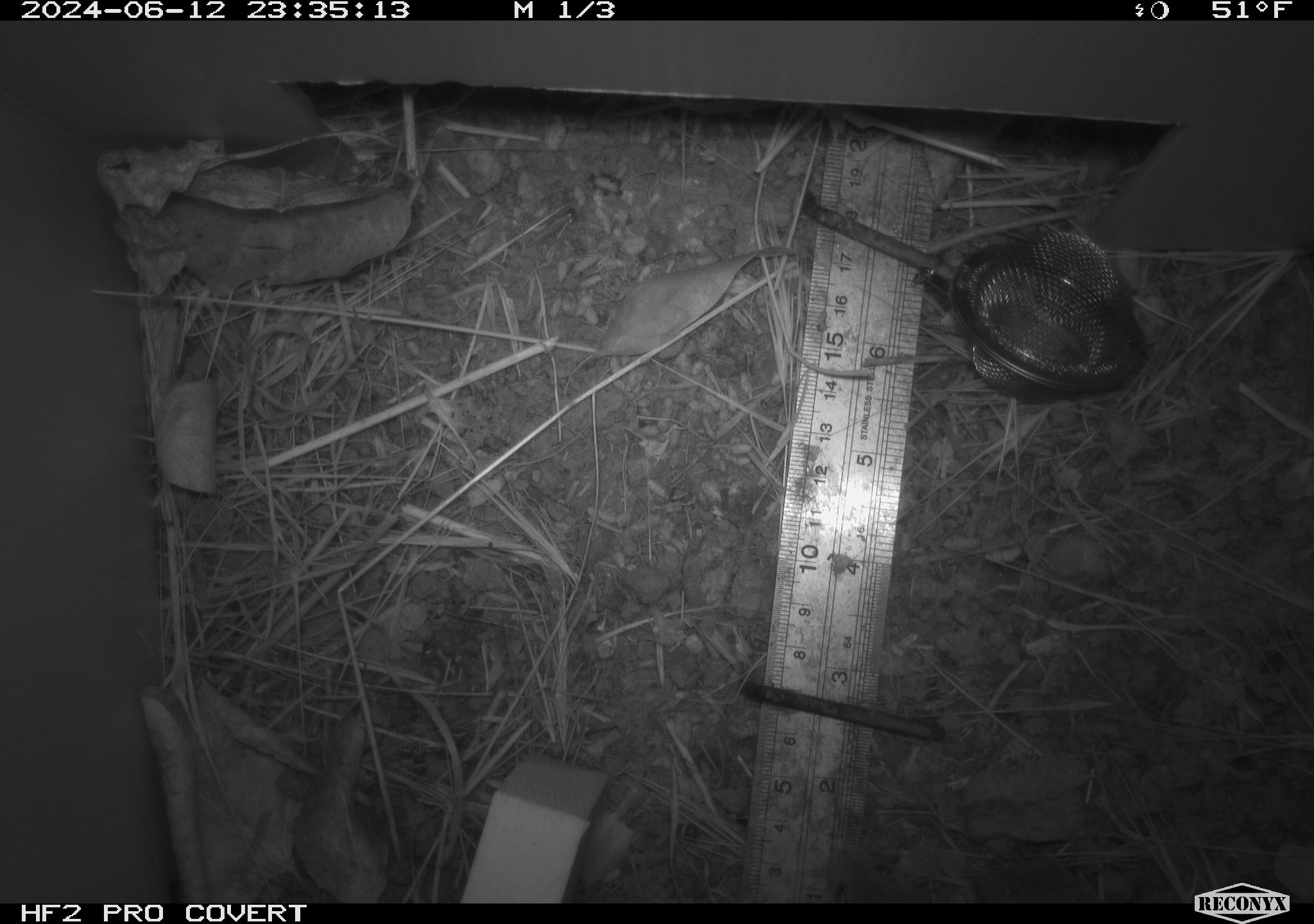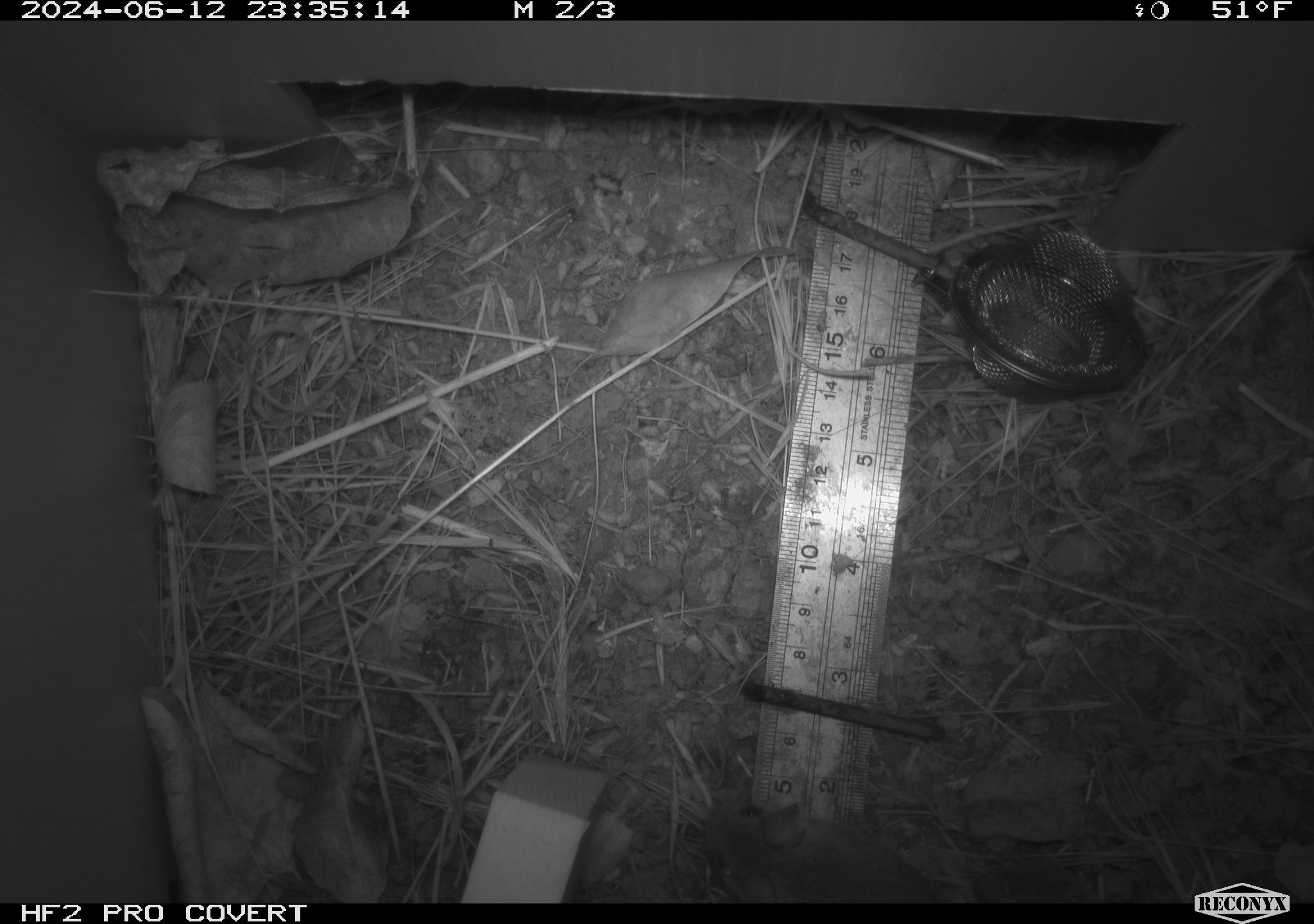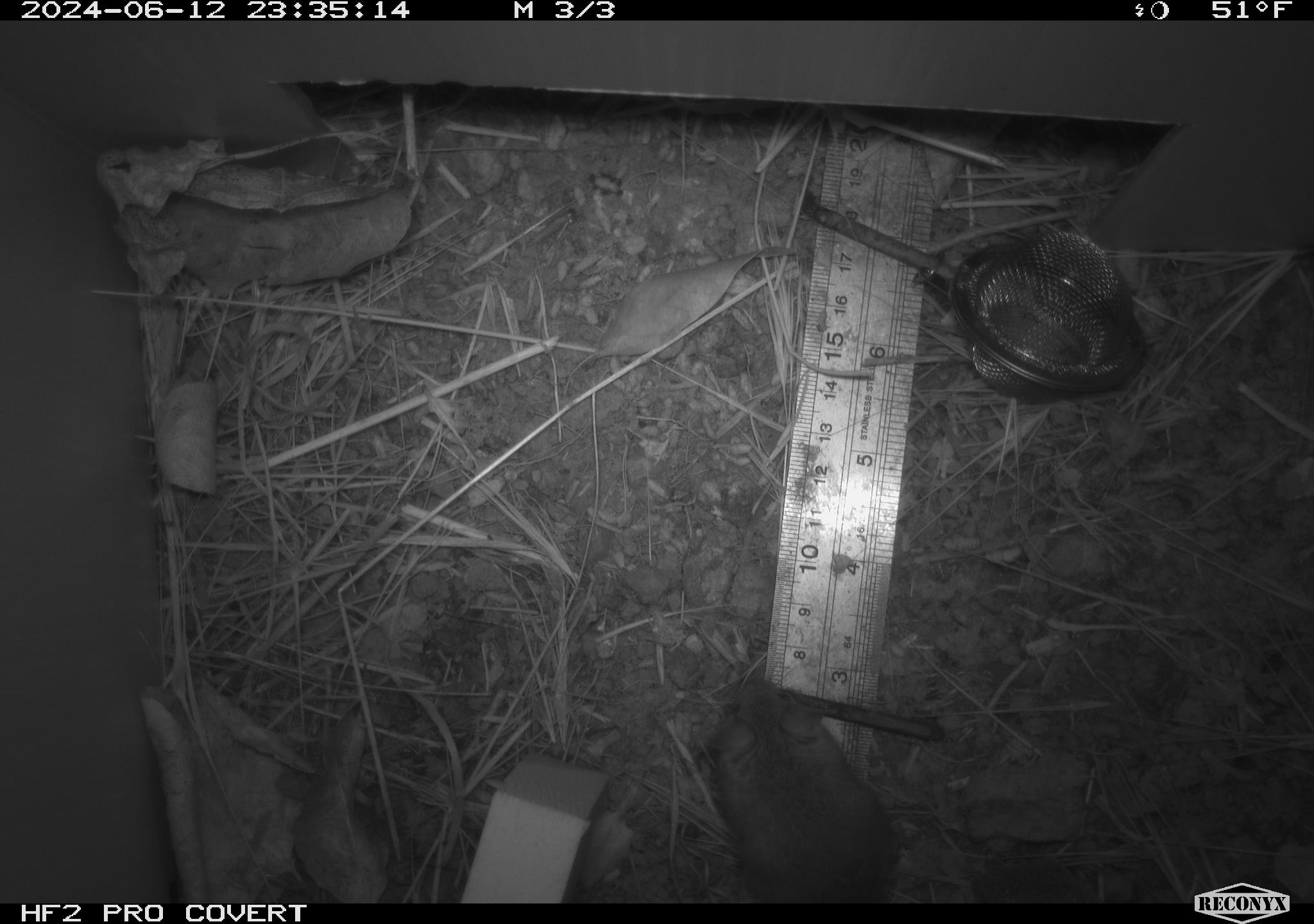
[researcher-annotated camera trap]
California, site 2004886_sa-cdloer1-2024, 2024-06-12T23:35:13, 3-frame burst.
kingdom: Animalia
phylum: Chordata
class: Mammalia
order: Rodentia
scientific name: Rodentia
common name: mouse species